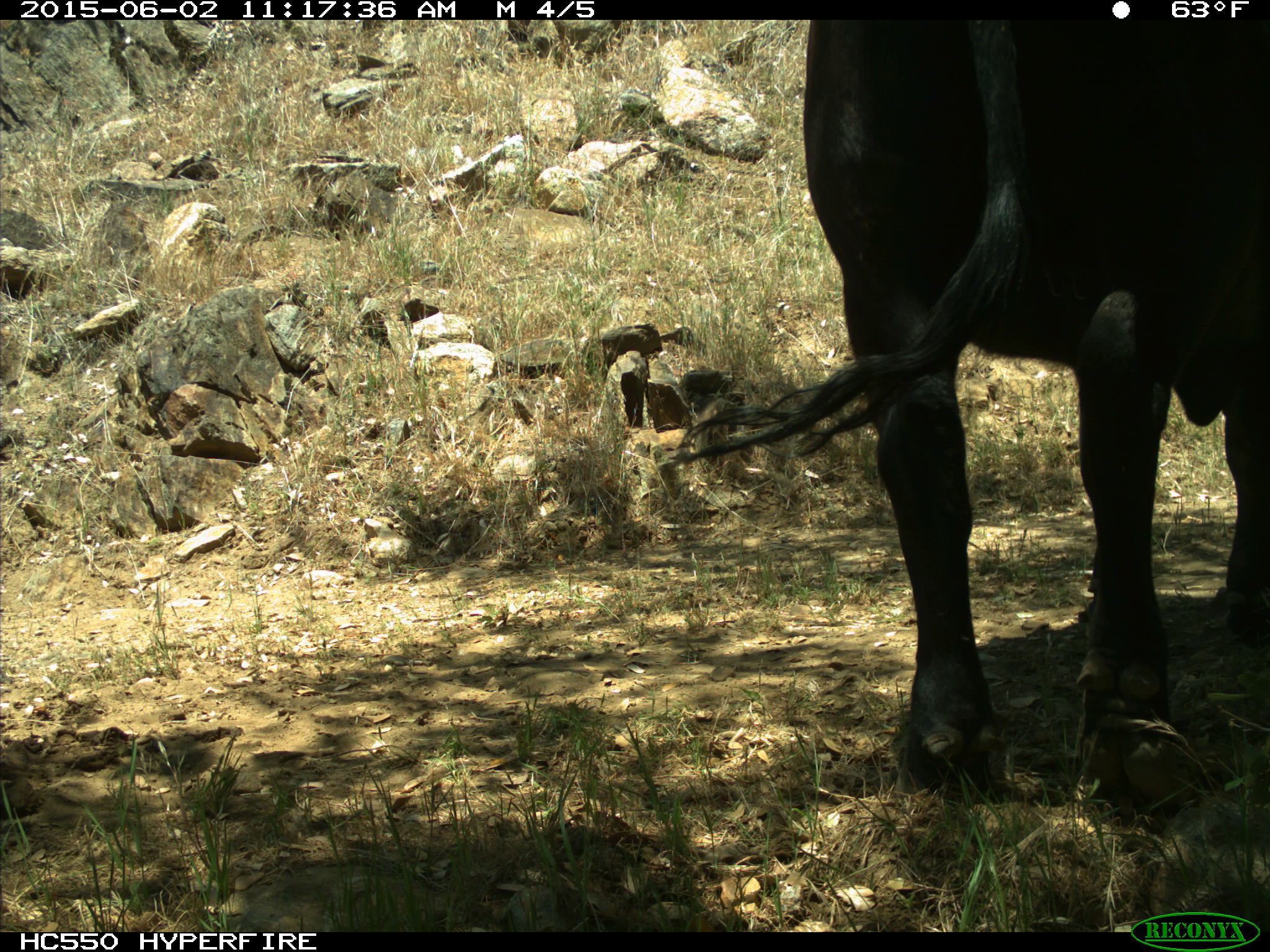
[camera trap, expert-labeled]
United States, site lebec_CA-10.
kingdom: Animalia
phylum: Chordata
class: Mammalia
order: Artiodactyla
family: Bovidae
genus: Bos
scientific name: Bos taurus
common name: domestic cow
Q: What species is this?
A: Bos taurus (domestic cow).